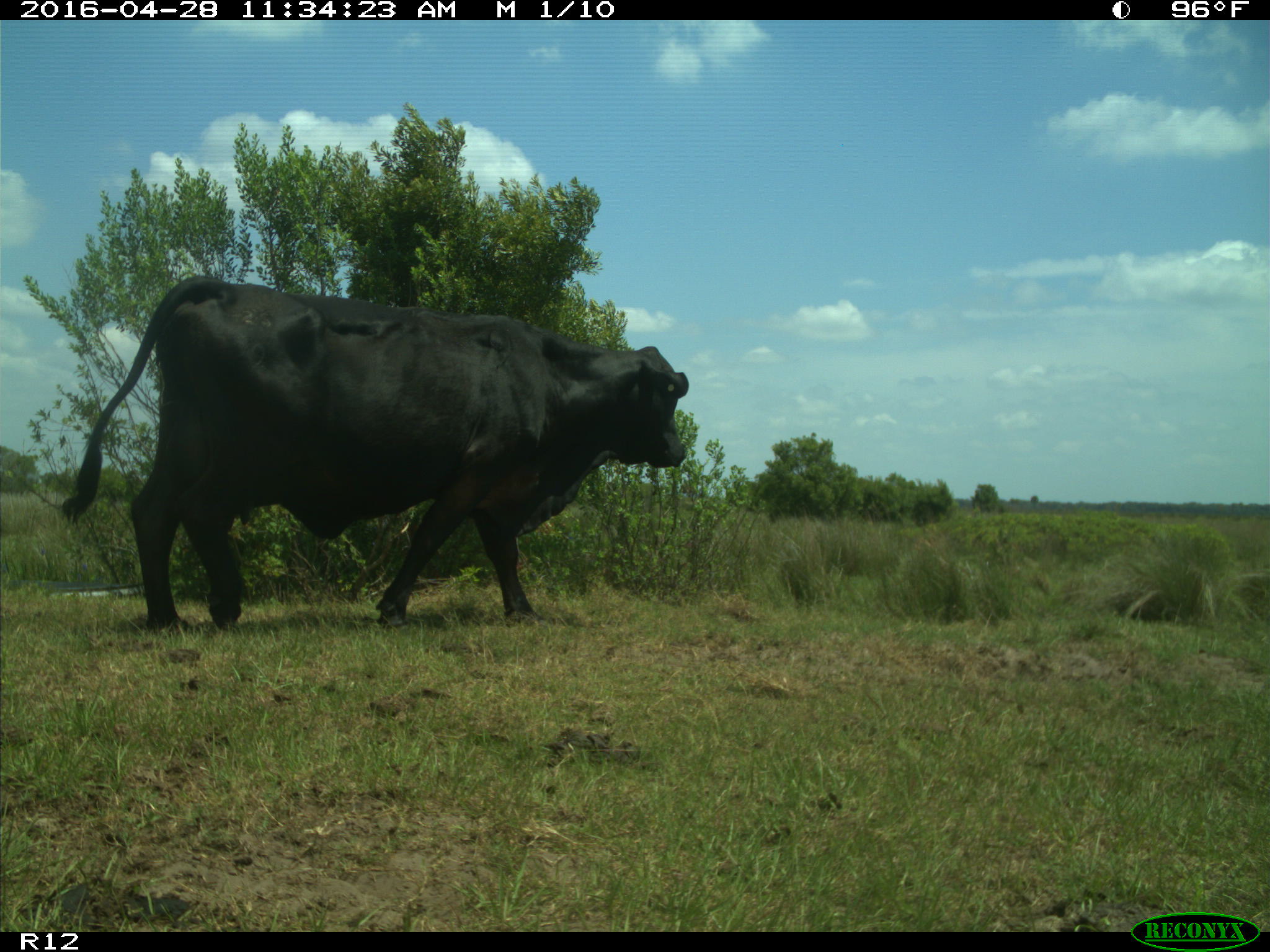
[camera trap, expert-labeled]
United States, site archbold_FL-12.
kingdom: Animalia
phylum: Chordata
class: Mammalia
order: Artiodactyla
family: Bovidae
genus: Bos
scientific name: Bos taurus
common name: domestic cow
Bos taurus (domestic cow).